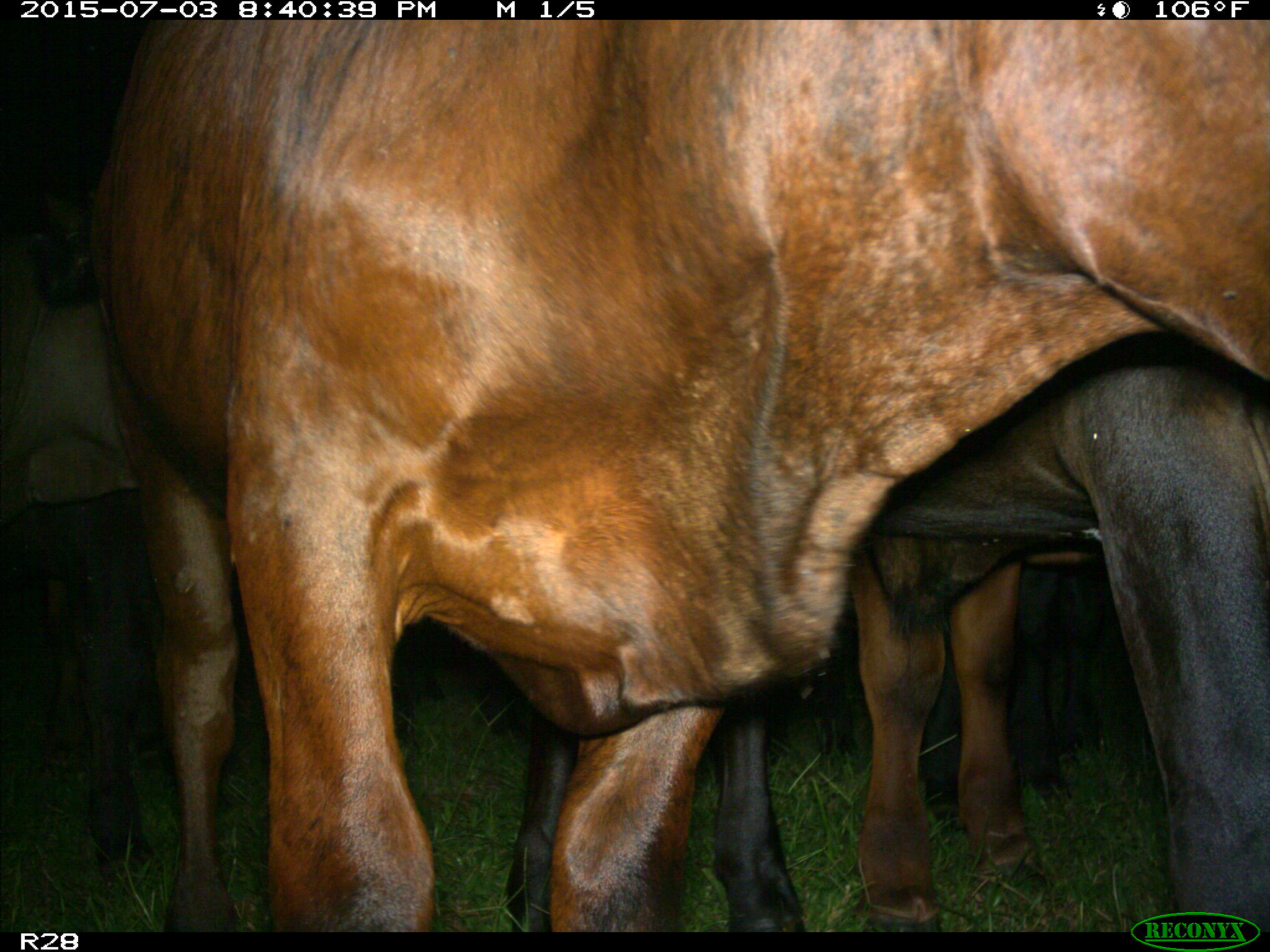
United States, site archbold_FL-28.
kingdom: Animalia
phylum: Chordata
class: Mammalia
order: Artiodactyla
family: Bovidae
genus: Bos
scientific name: Bos taurus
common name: domestic cow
Bos taurus (domestic cow).